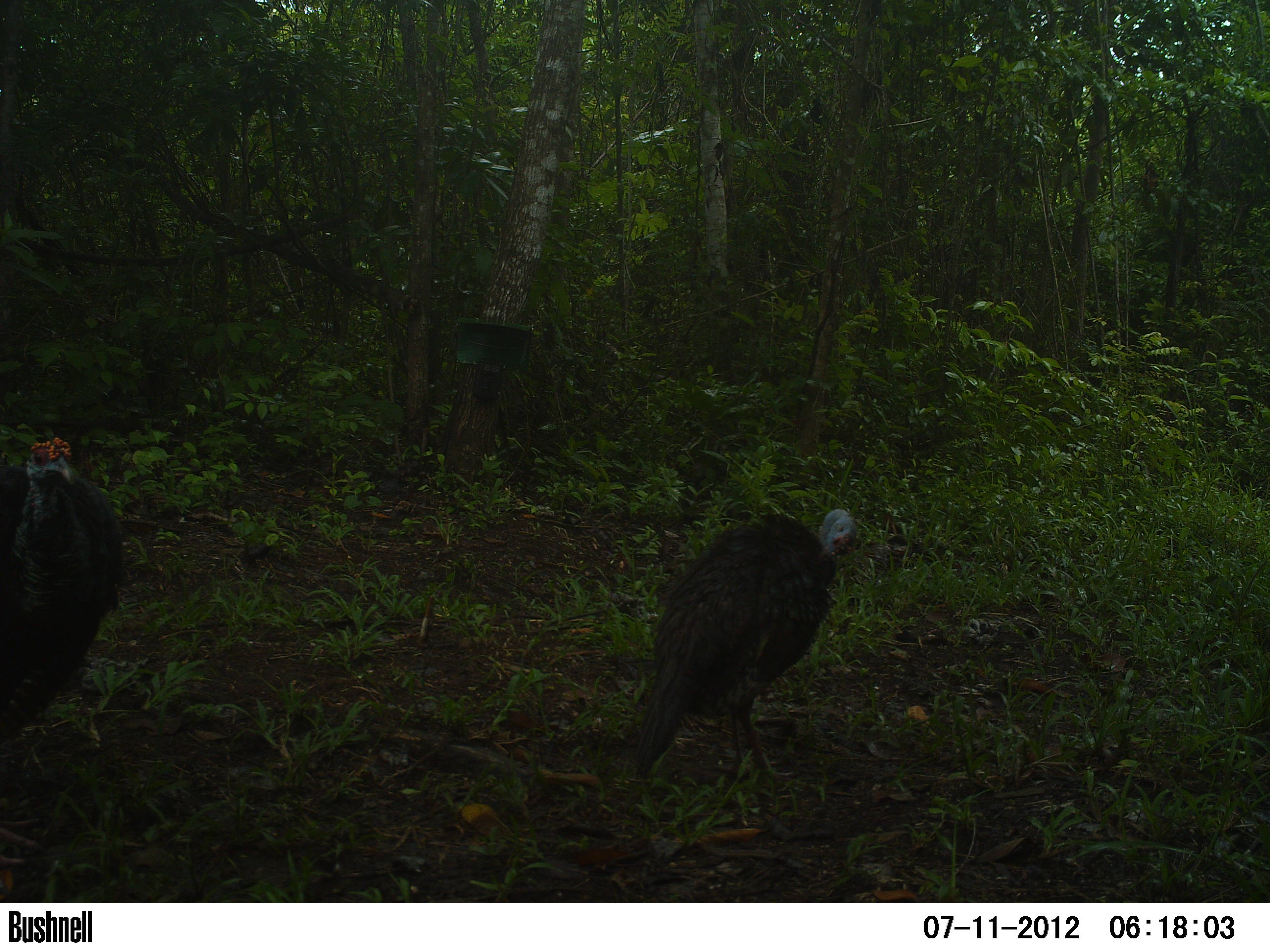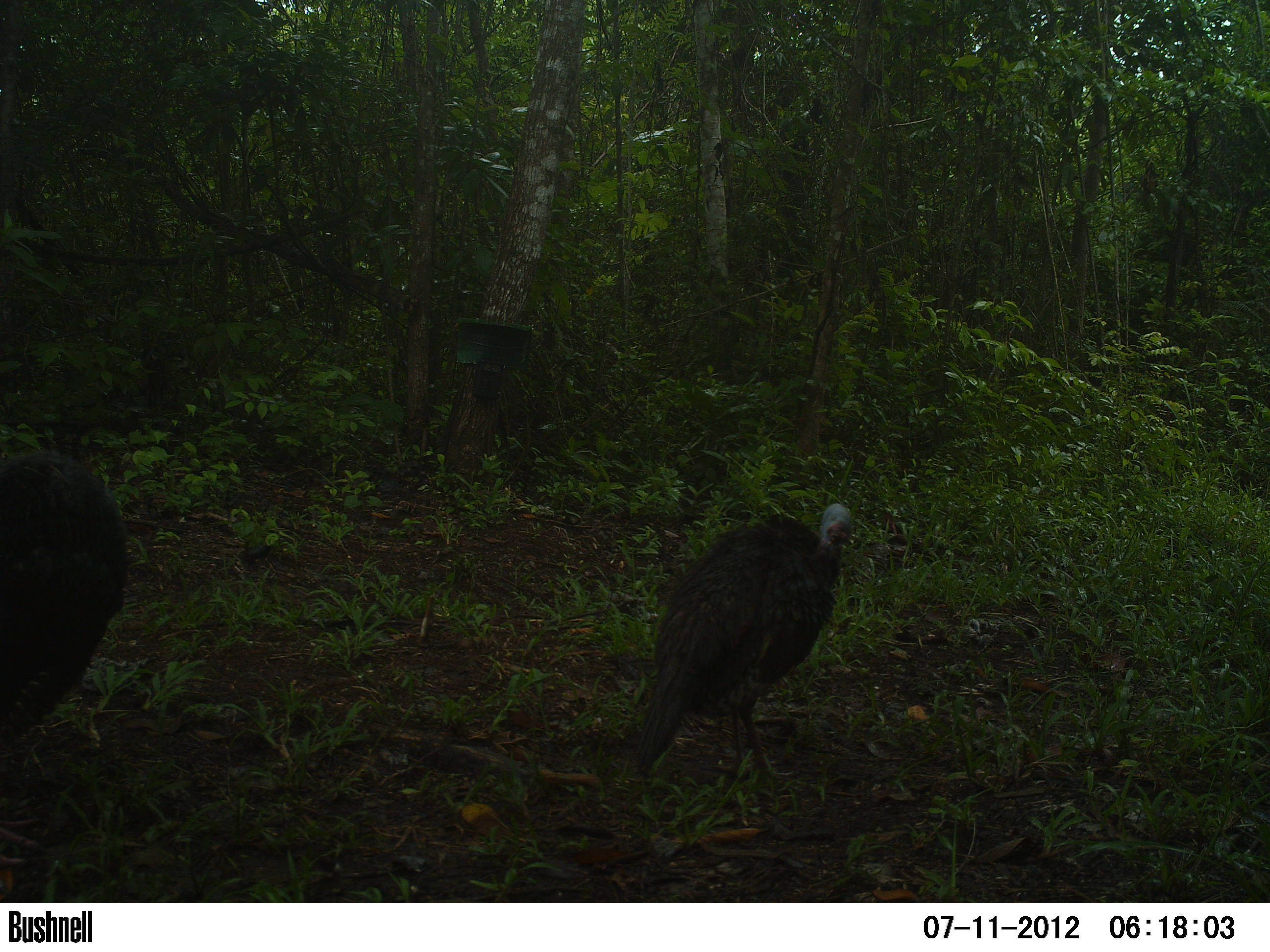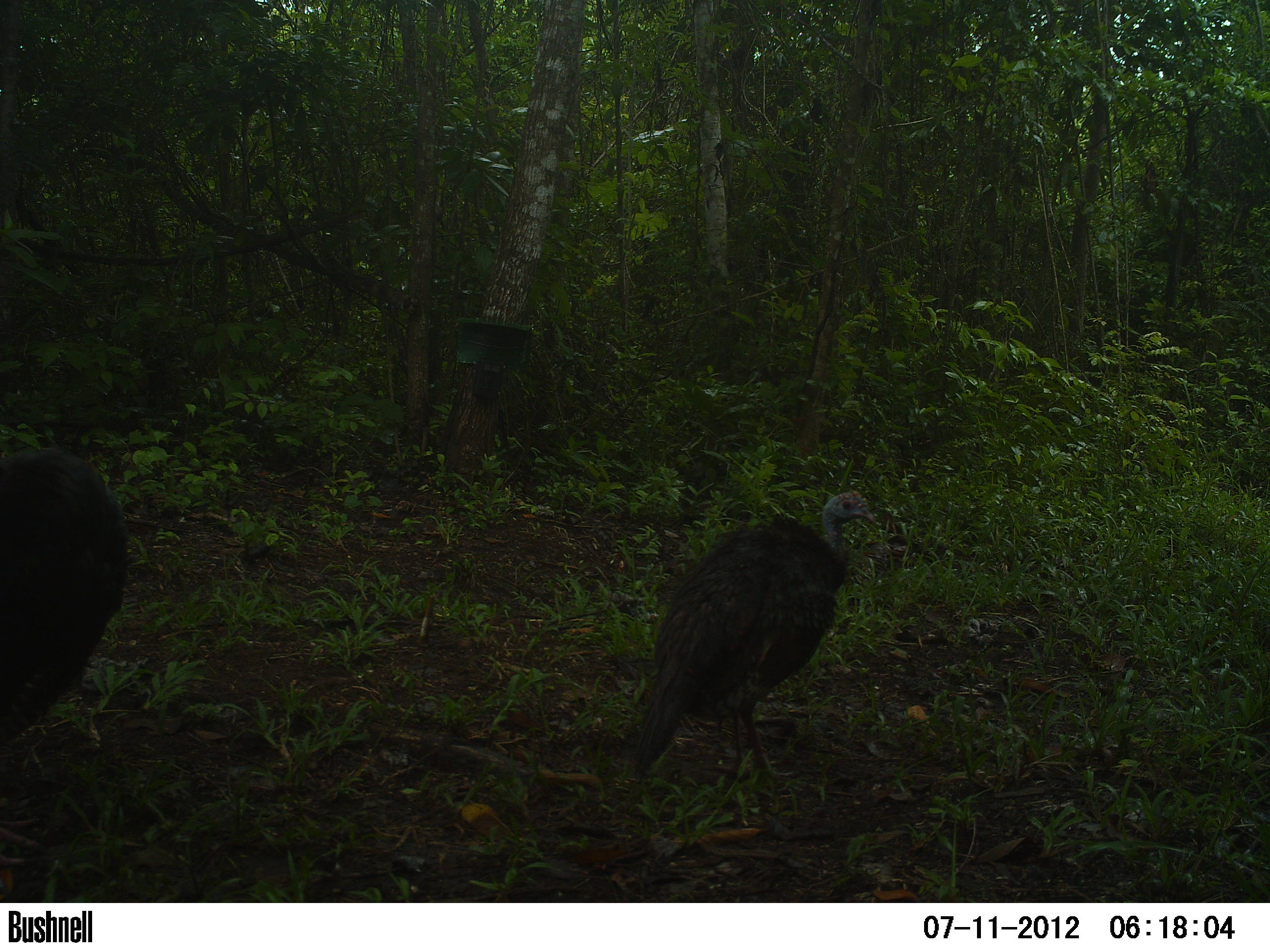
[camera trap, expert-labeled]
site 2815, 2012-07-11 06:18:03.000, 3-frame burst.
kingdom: Animalia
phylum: Chordata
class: Aves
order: Galliformes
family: Phasianidae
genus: Meleagris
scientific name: Meleagris ocellata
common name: ocellated turkey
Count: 2.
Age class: adult.